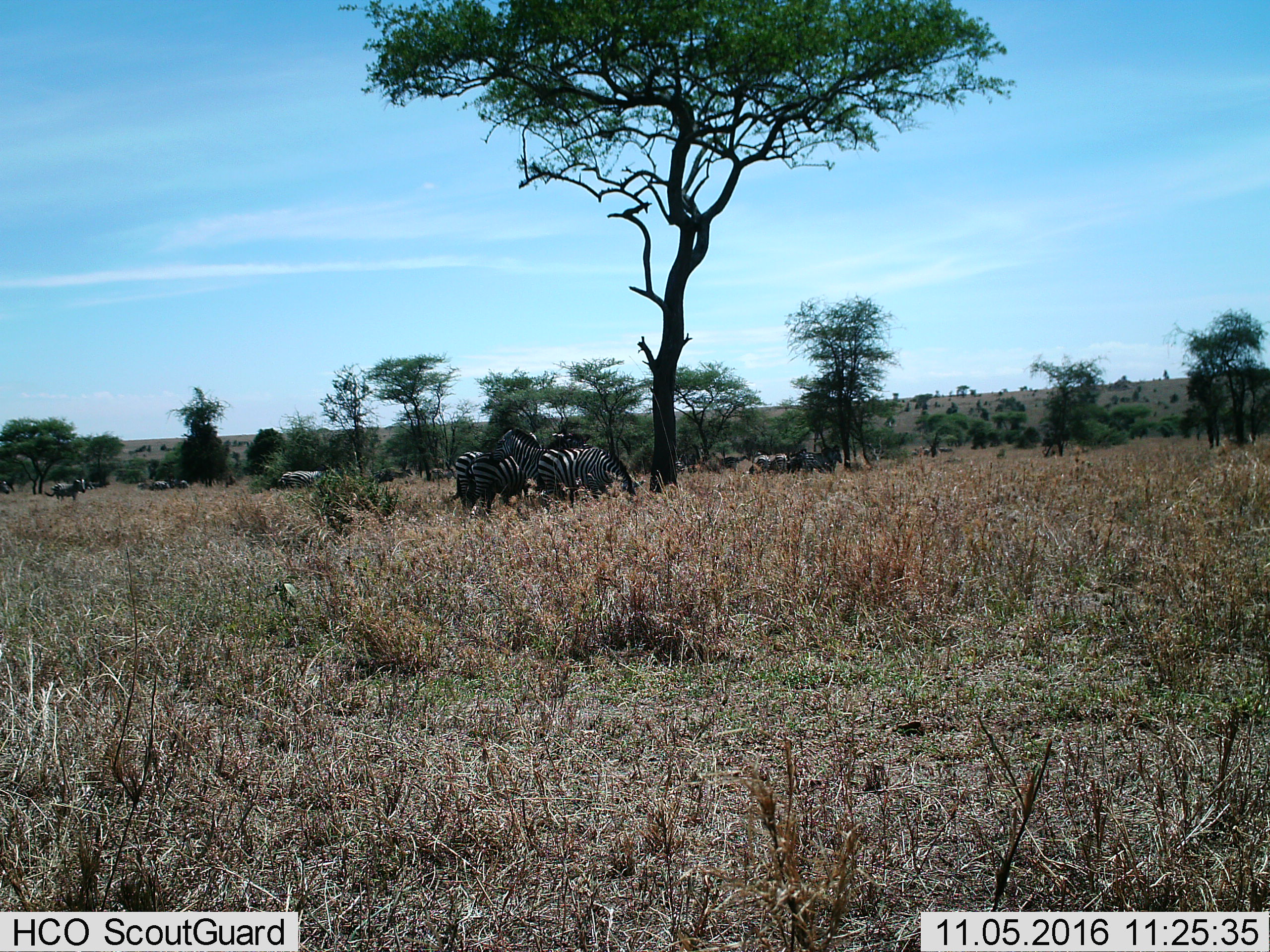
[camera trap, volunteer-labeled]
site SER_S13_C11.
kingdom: Animalia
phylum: Chordata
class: Mammalia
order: Perissodactyla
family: Equidae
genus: Equus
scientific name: Equus quagga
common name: plains zebra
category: zebraplains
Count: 11-50.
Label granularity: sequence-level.